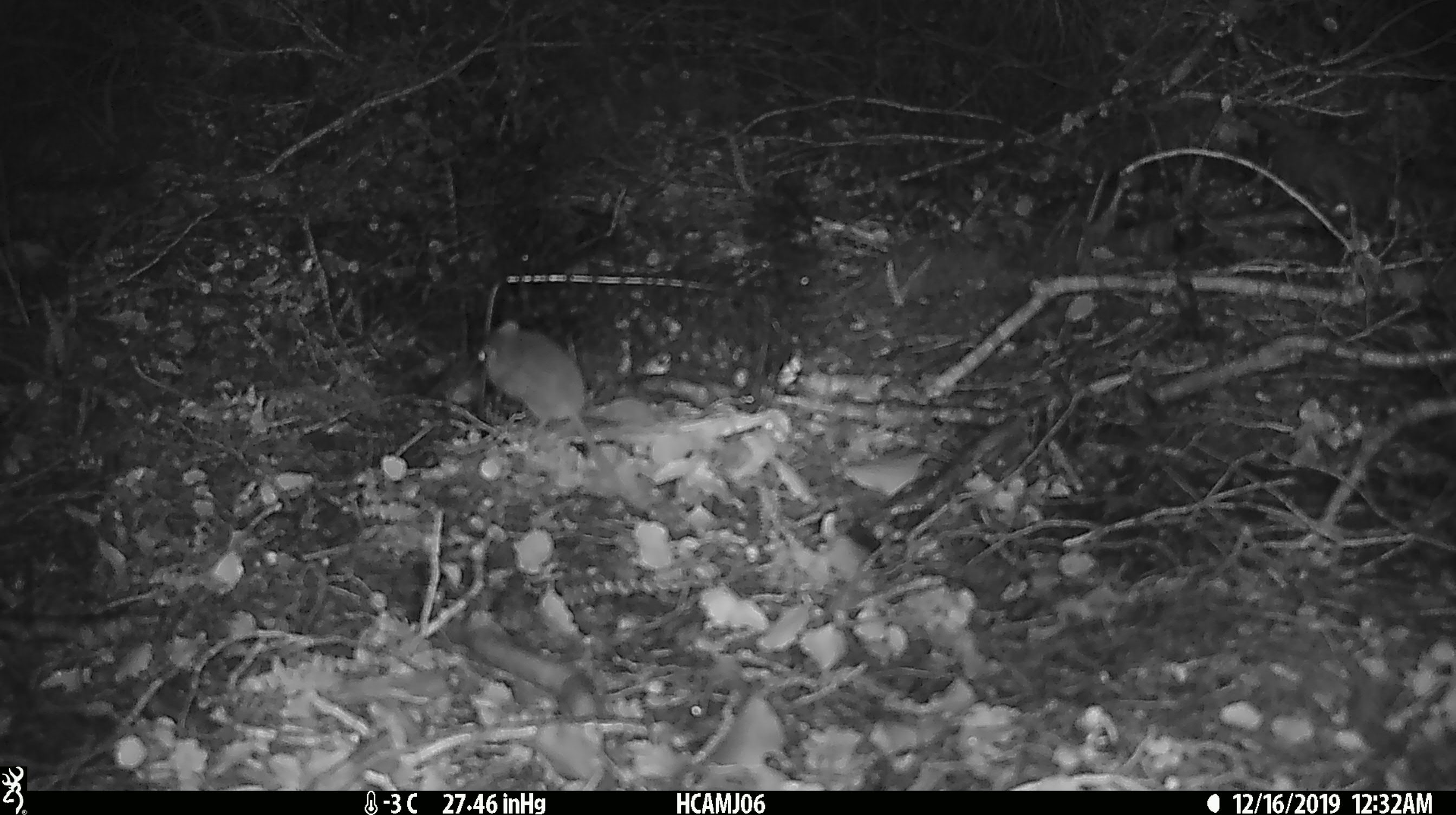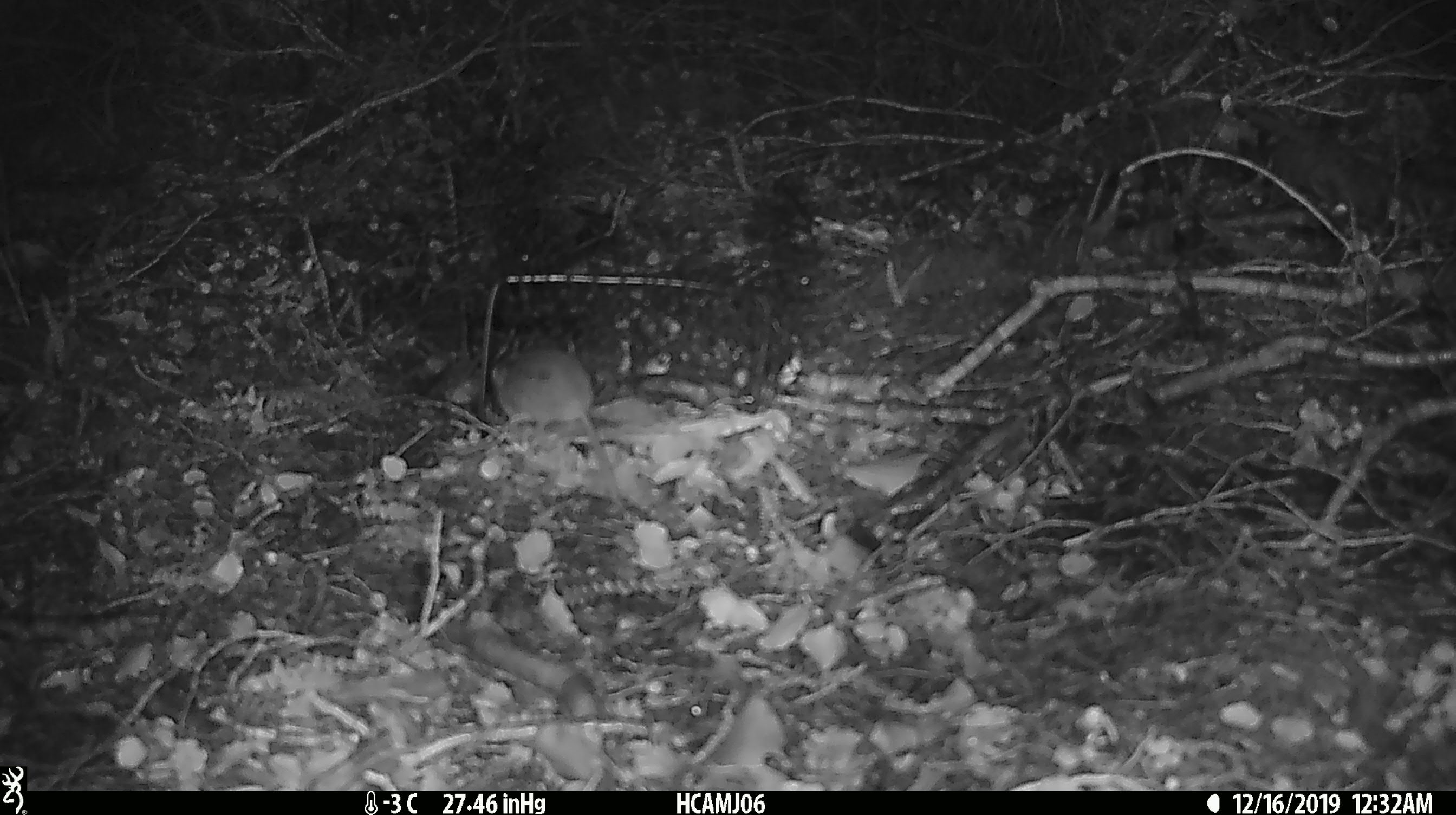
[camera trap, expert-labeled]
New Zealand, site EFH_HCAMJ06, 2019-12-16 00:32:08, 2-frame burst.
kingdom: Animalia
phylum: Chordata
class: Mammalia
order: Rodentia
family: Muridae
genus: Mus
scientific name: Mus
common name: mouse